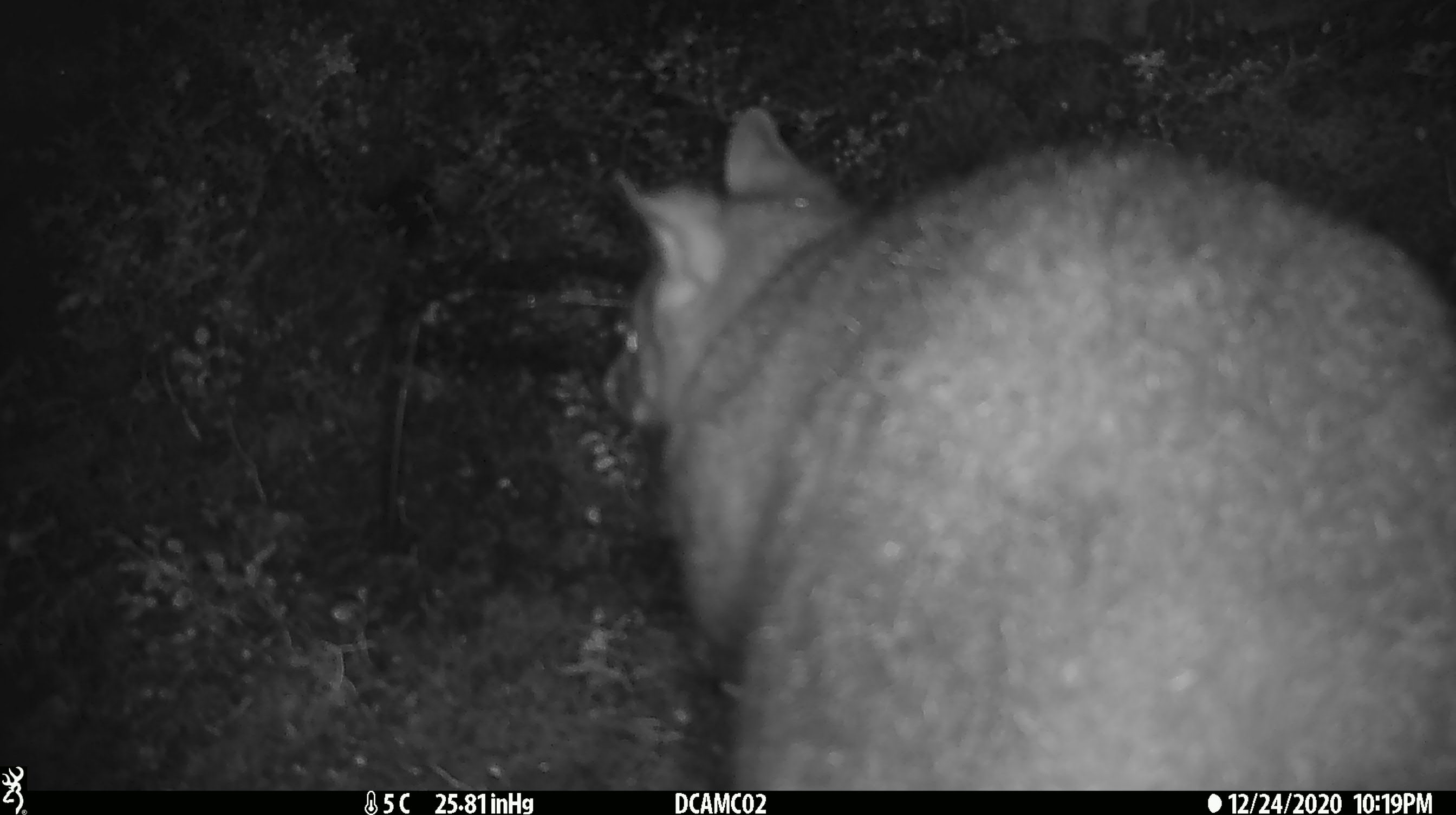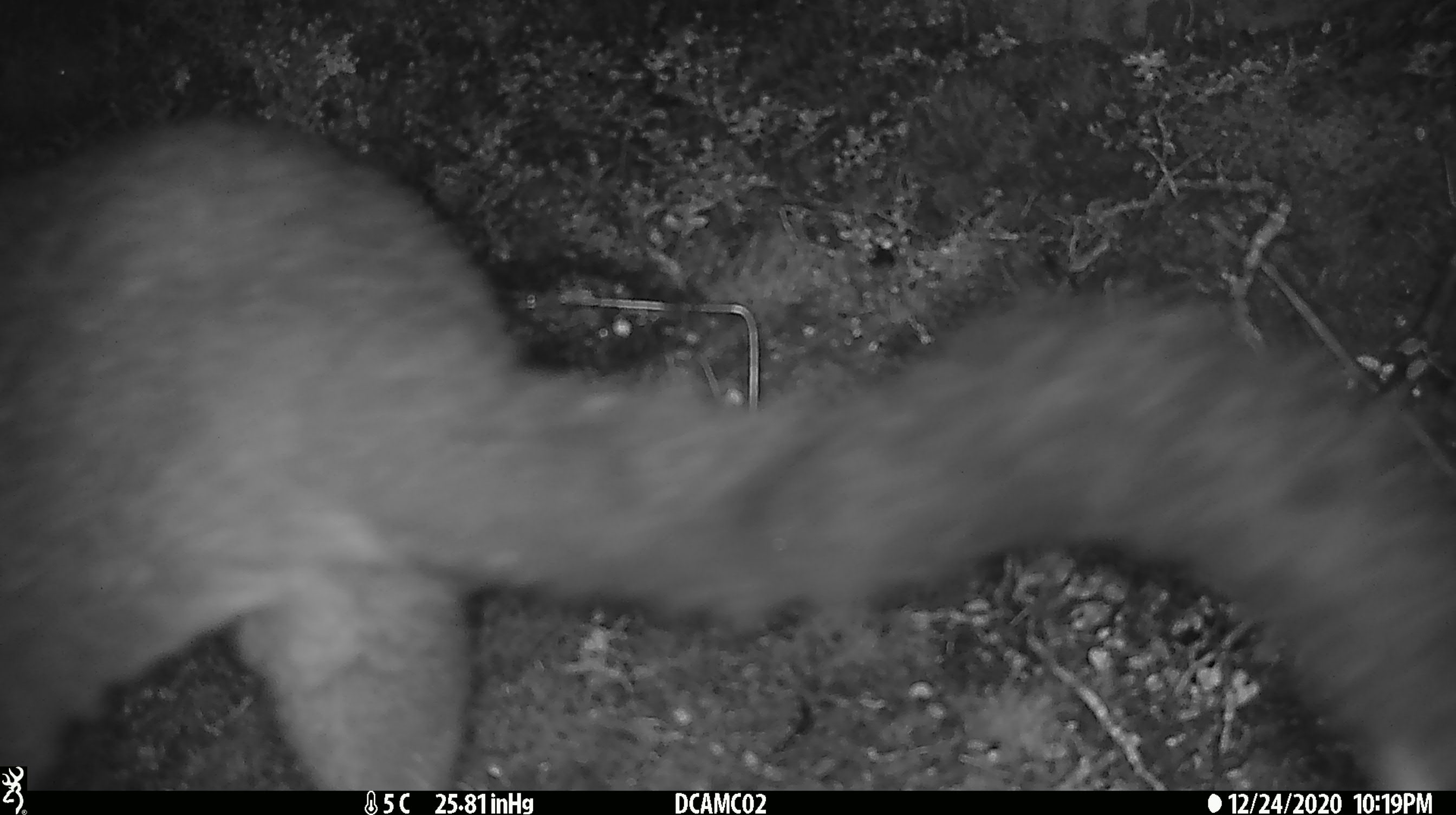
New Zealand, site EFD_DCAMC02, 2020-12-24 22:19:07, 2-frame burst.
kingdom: Animalia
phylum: Chordata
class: Mammalia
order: Diprotodontia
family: Phalangeridae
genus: Trichosurus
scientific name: Trichosurus vulpecula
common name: common brushtail possum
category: possum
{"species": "possum (common brushtail possum) (Trichosurus vulpecula)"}